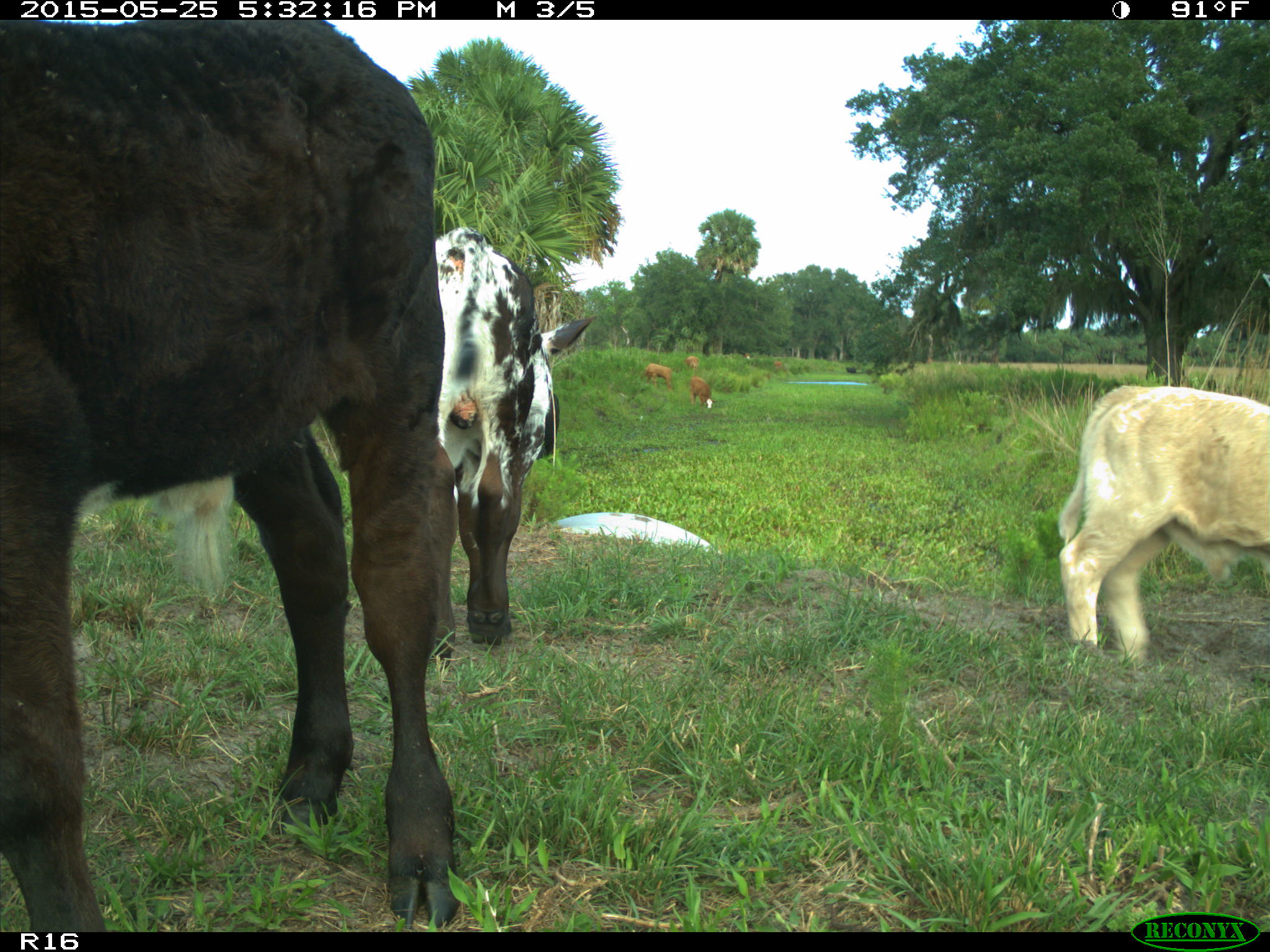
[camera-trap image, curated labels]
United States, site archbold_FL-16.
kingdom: Animalia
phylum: Chordata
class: Mammalia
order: Artiodactyla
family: Bovidae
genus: Bos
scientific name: Bos taurus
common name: domestic cow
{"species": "Bos taurus (domestic cow)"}